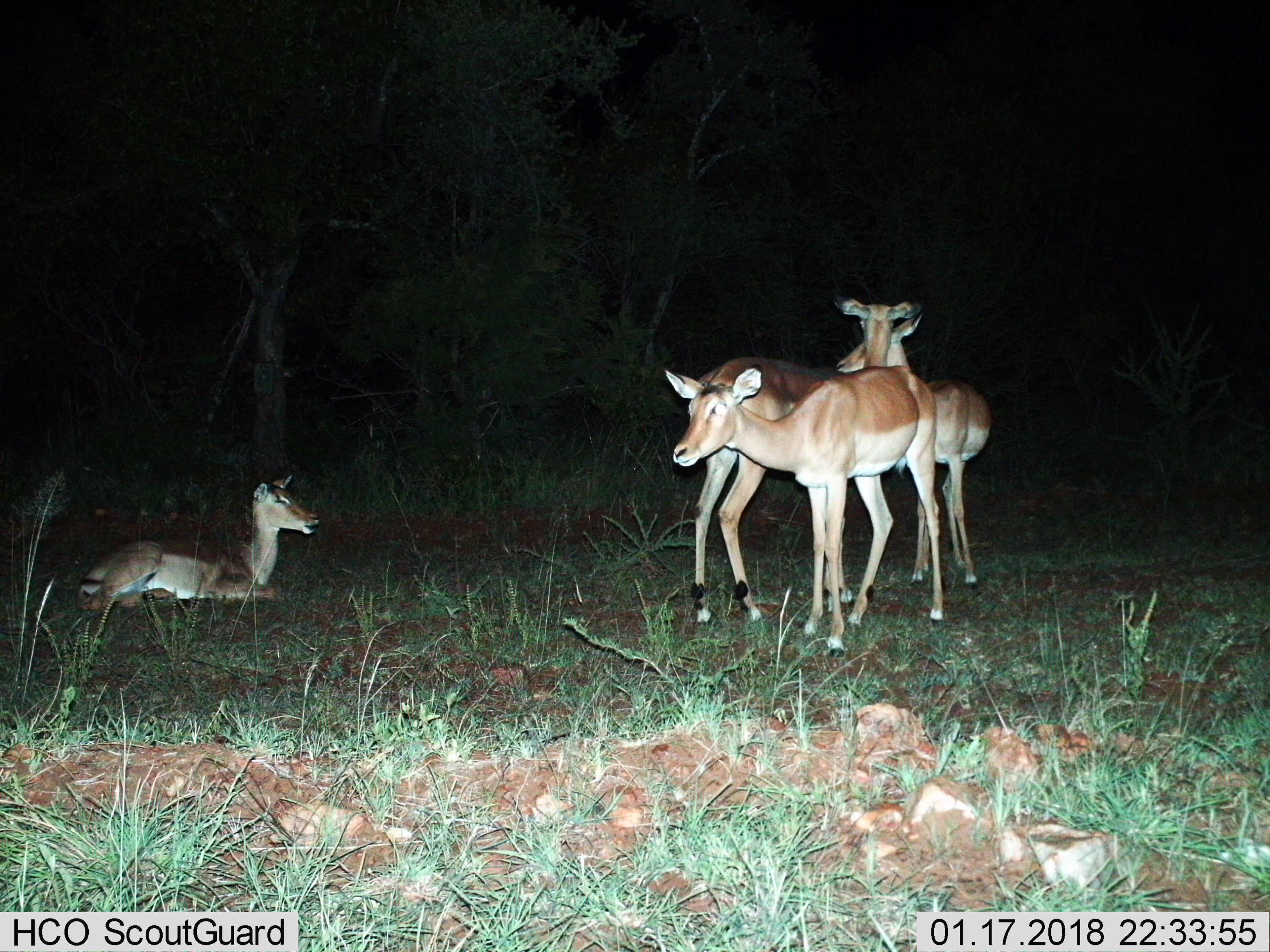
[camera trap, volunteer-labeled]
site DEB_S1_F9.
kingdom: Animalia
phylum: Chordata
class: Mammalia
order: Artiodactyla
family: Bovidae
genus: Aepyceros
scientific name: Aepyceros melampus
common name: impala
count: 4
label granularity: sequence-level